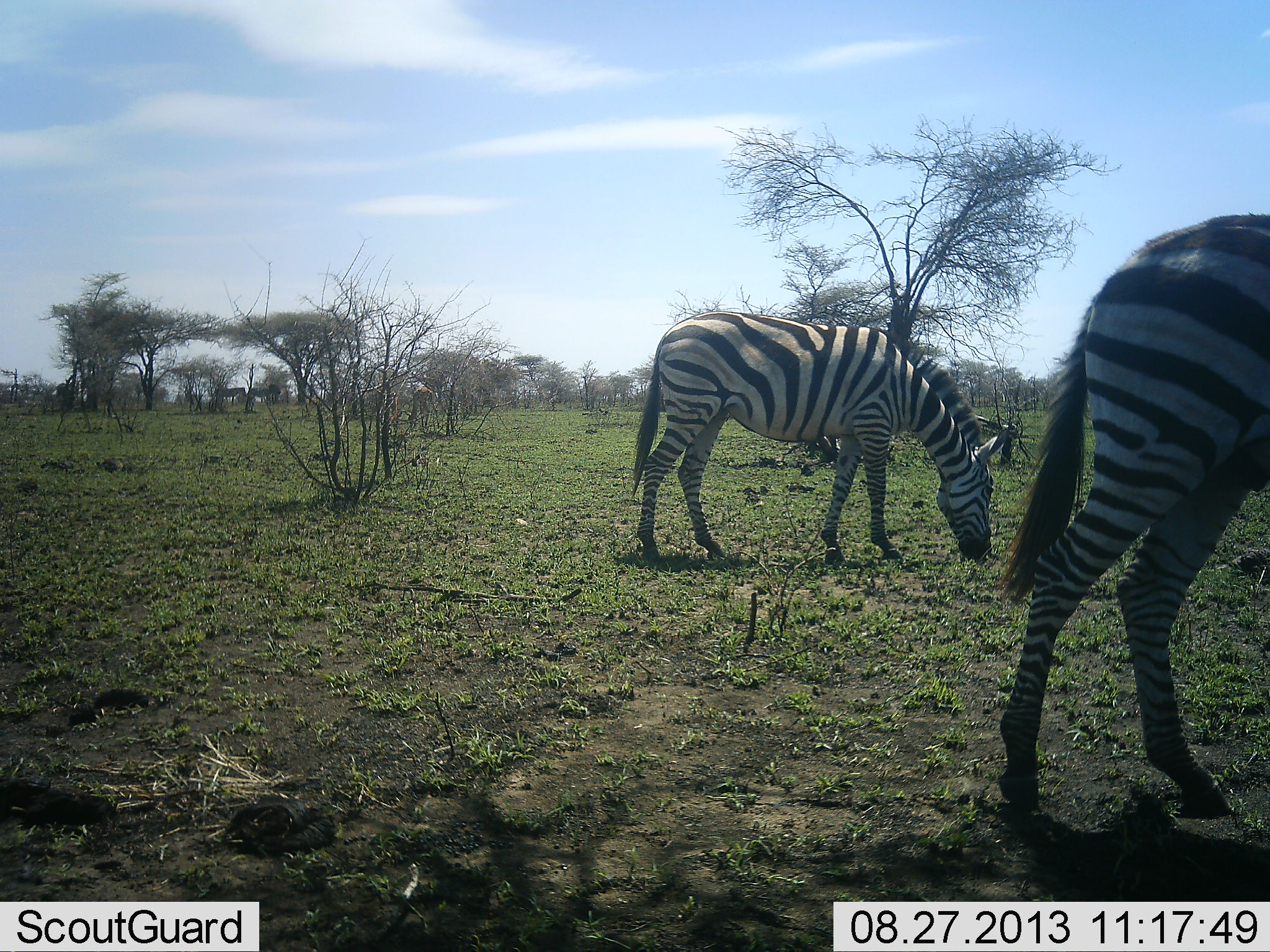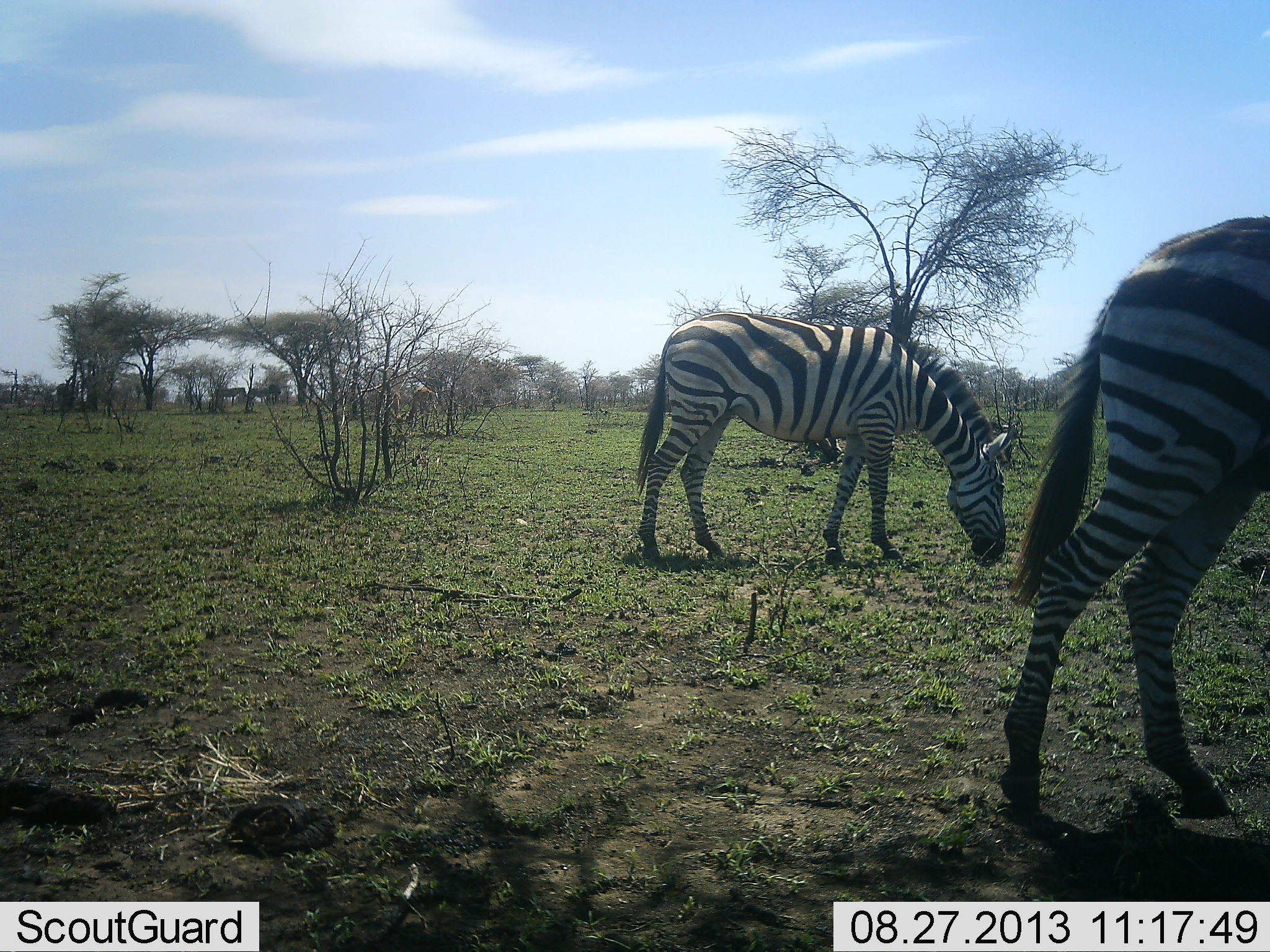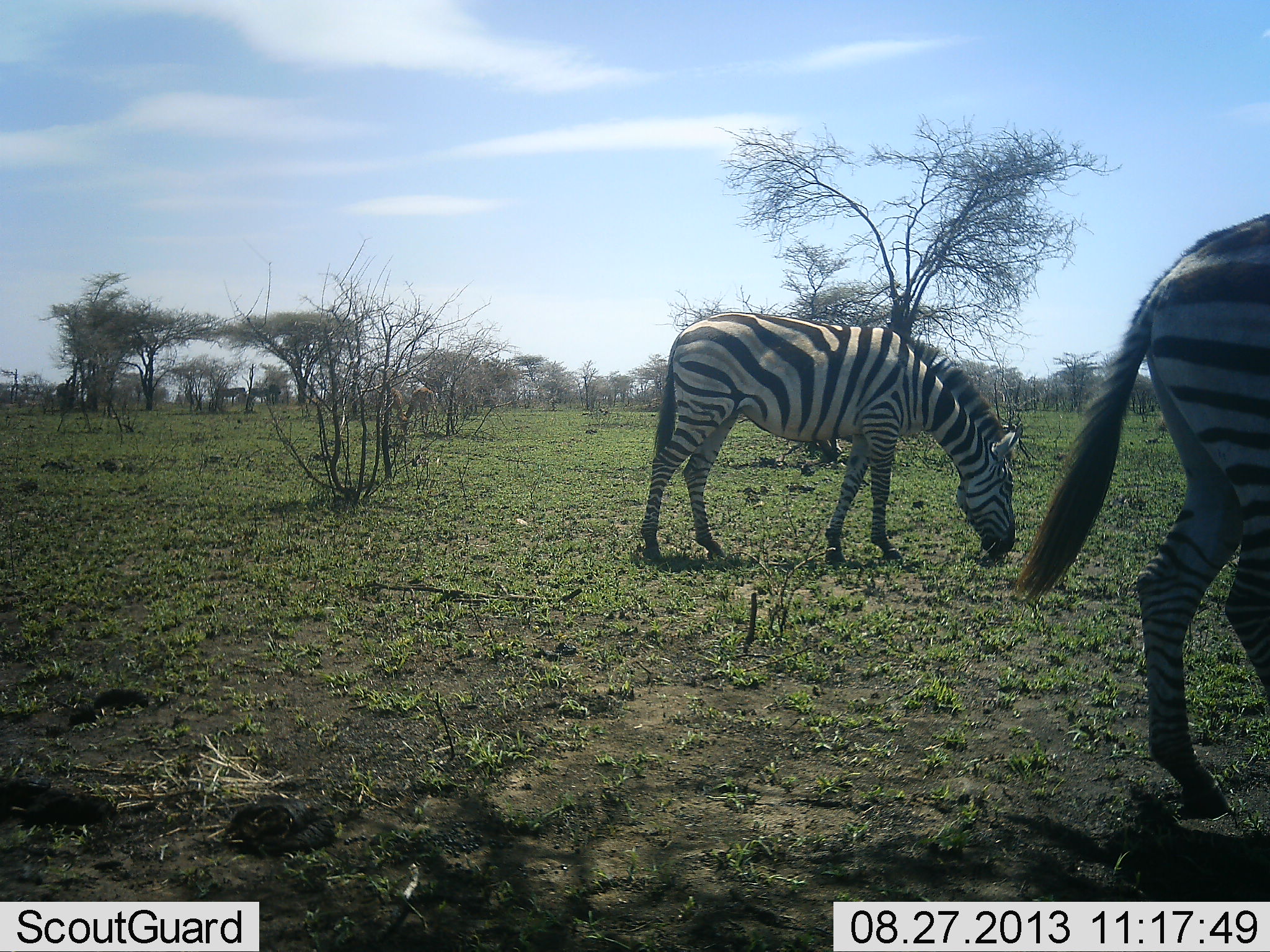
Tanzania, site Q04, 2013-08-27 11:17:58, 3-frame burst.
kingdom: Animalia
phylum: Chordata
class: Mammalia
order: Perissodactyla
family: Equidae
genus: Equus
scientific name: Equus quagga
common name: plains zebra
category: zebra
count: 2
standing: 30%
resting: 0%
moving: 12%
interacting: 0%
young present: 0%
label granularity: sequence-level